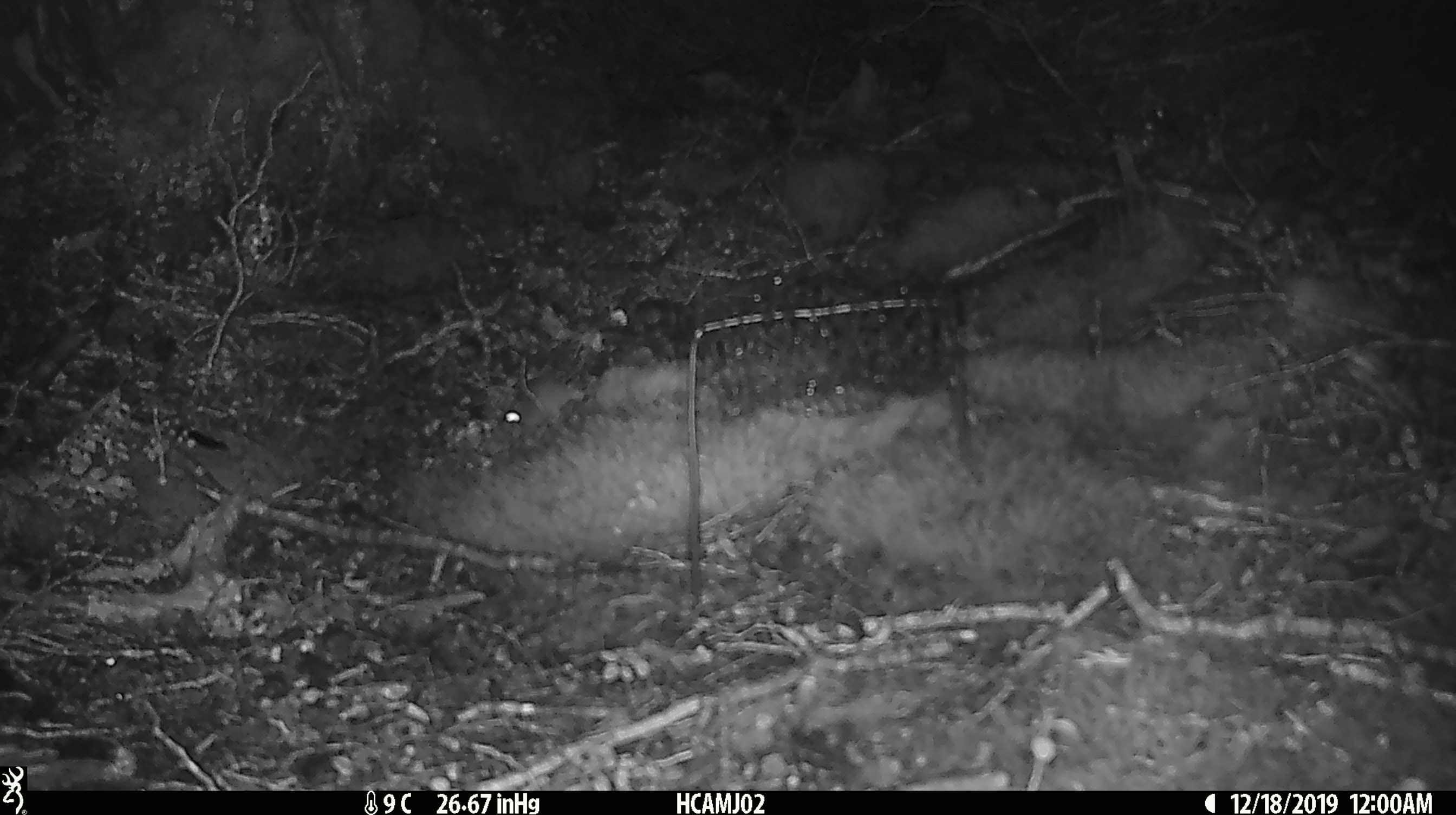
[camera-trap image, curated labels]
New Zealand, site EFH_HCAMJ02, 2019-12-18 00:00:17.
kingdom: Animalia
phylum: Chordata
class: Mammalia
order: Rodentia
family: Muridae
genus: Mus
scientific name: Mus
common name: mouse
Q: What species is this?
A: Mouse (Mus).